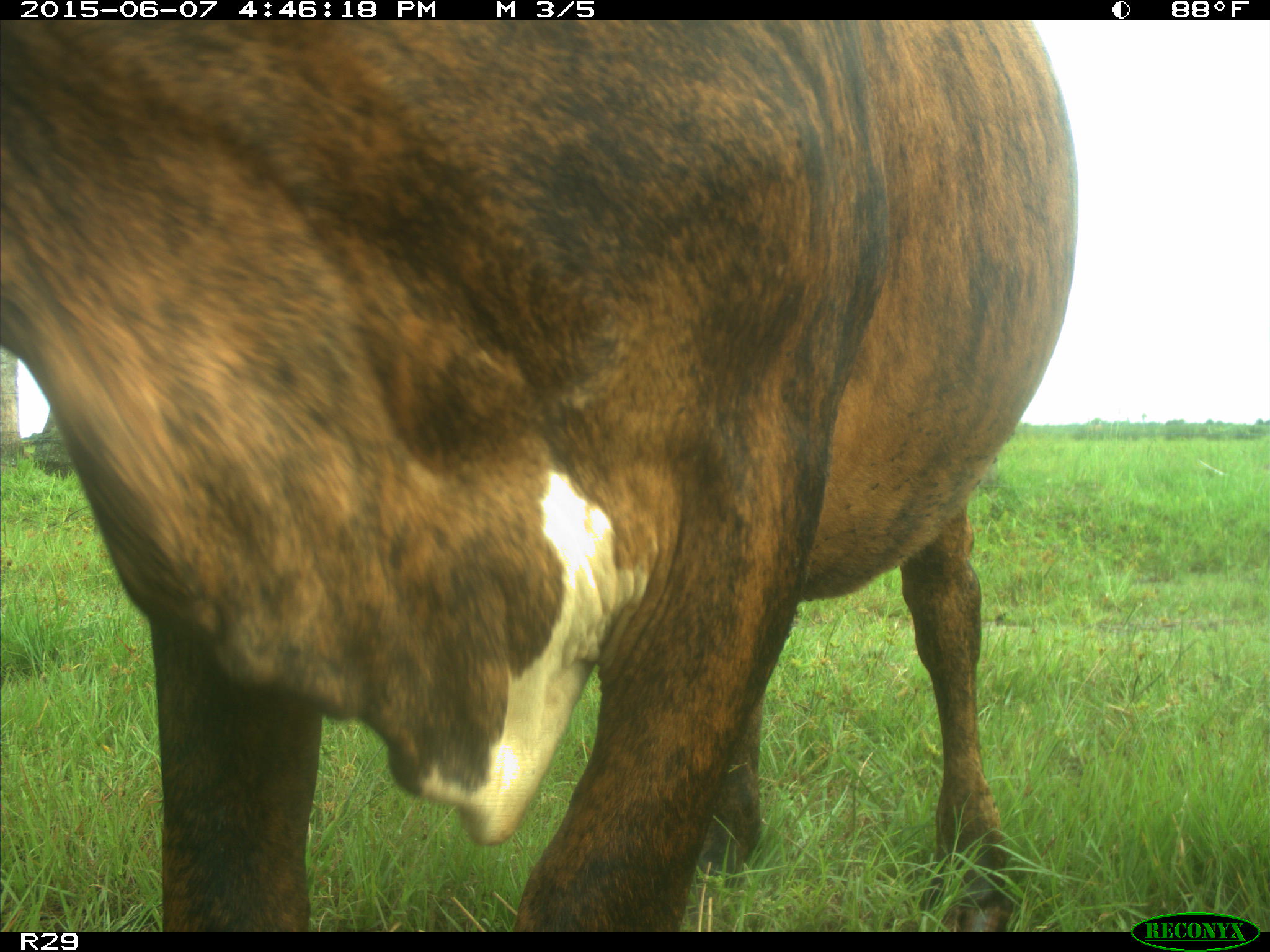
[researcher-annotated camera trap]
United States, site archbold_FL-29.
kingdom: Animalia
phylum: Chordata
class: Mammalia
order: Artiodactyla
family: Bovidae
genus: Bos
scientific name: Bos taurus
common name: domestic cow